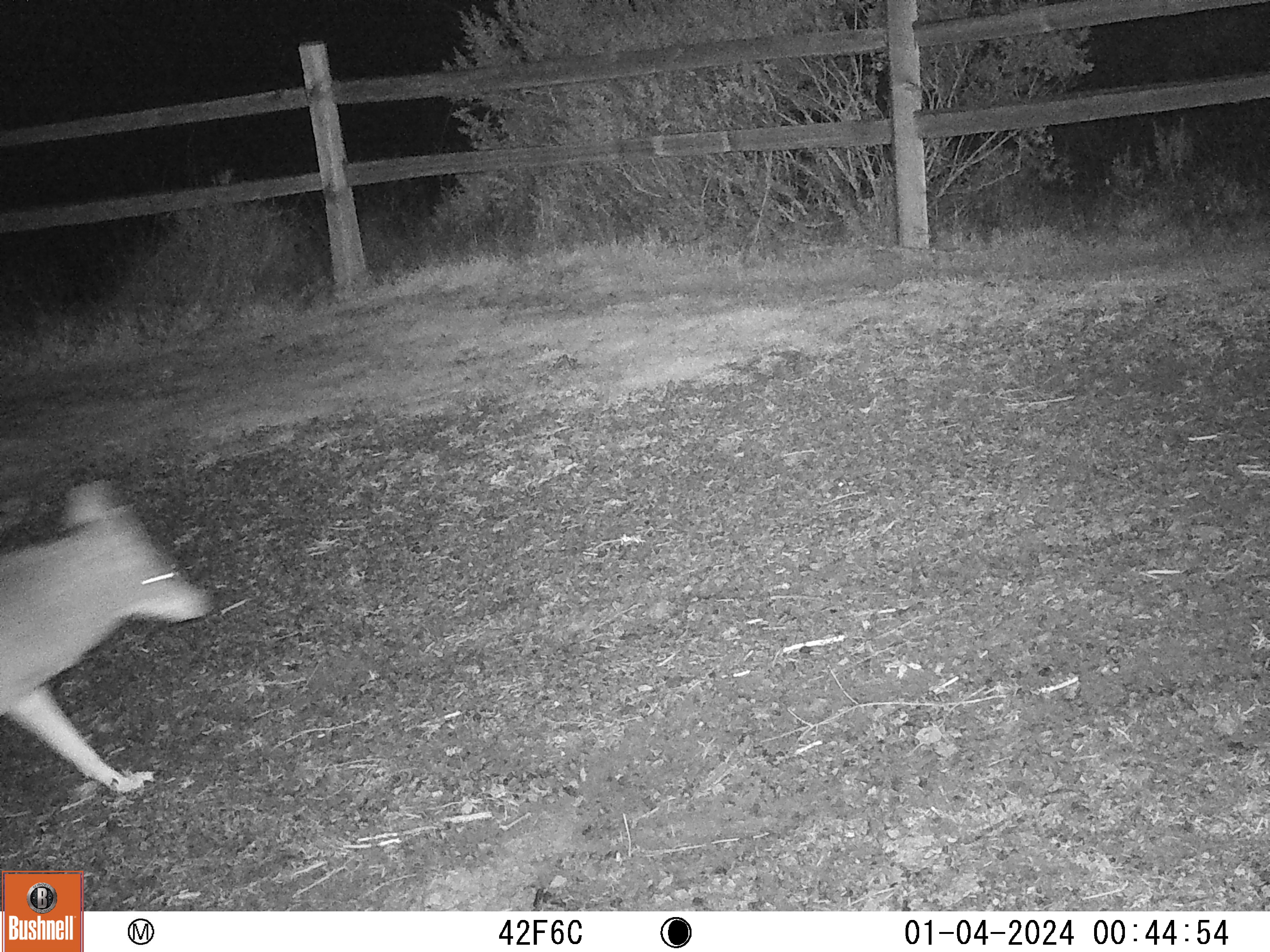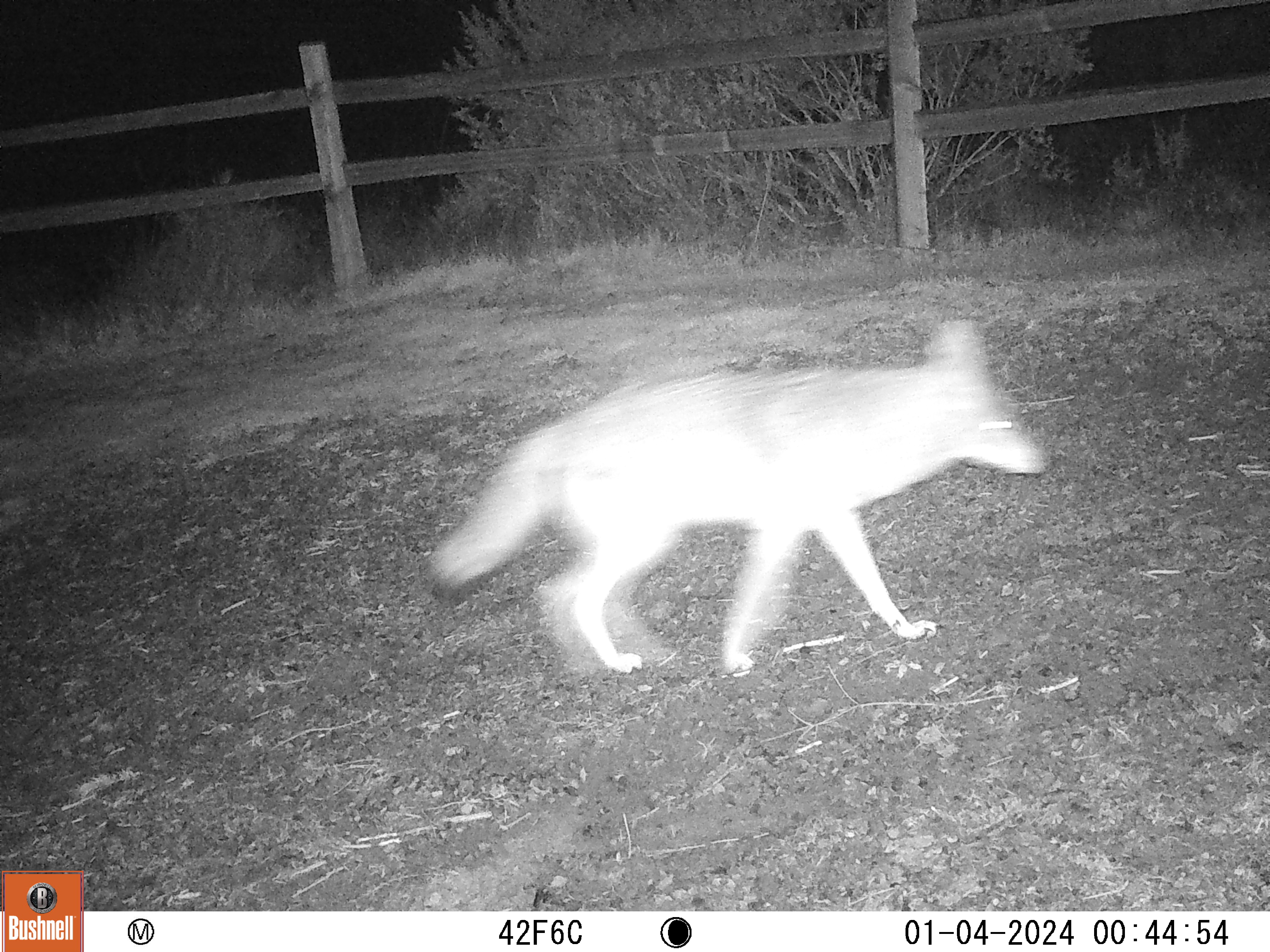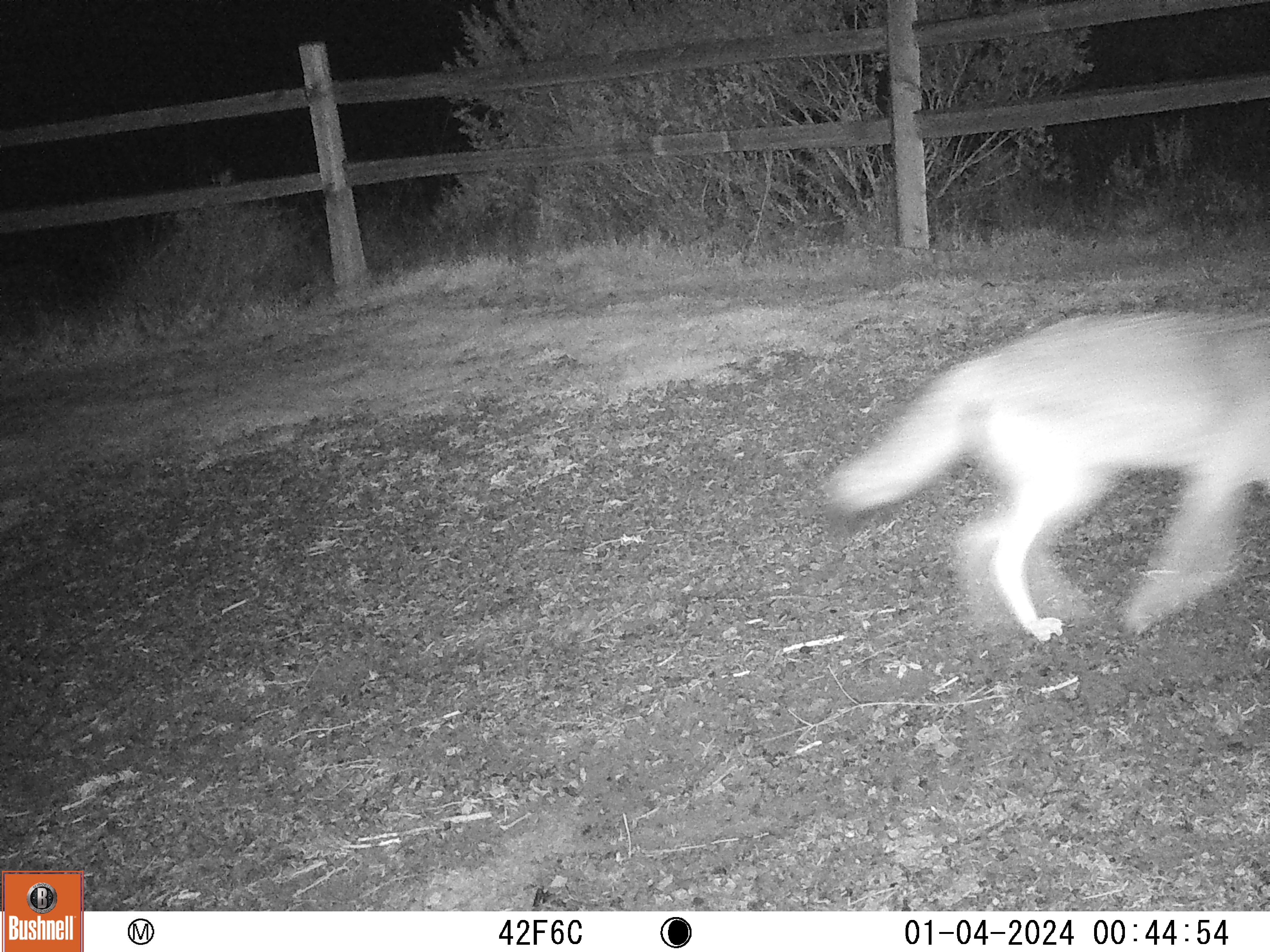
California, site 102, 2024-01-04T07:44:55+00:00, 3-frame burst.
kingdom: Animalia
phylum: Chordata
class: Mammalia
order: Carnivora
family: Canidae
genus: Urocyon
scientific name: Urocyon cinereoargenteus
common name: gray fox